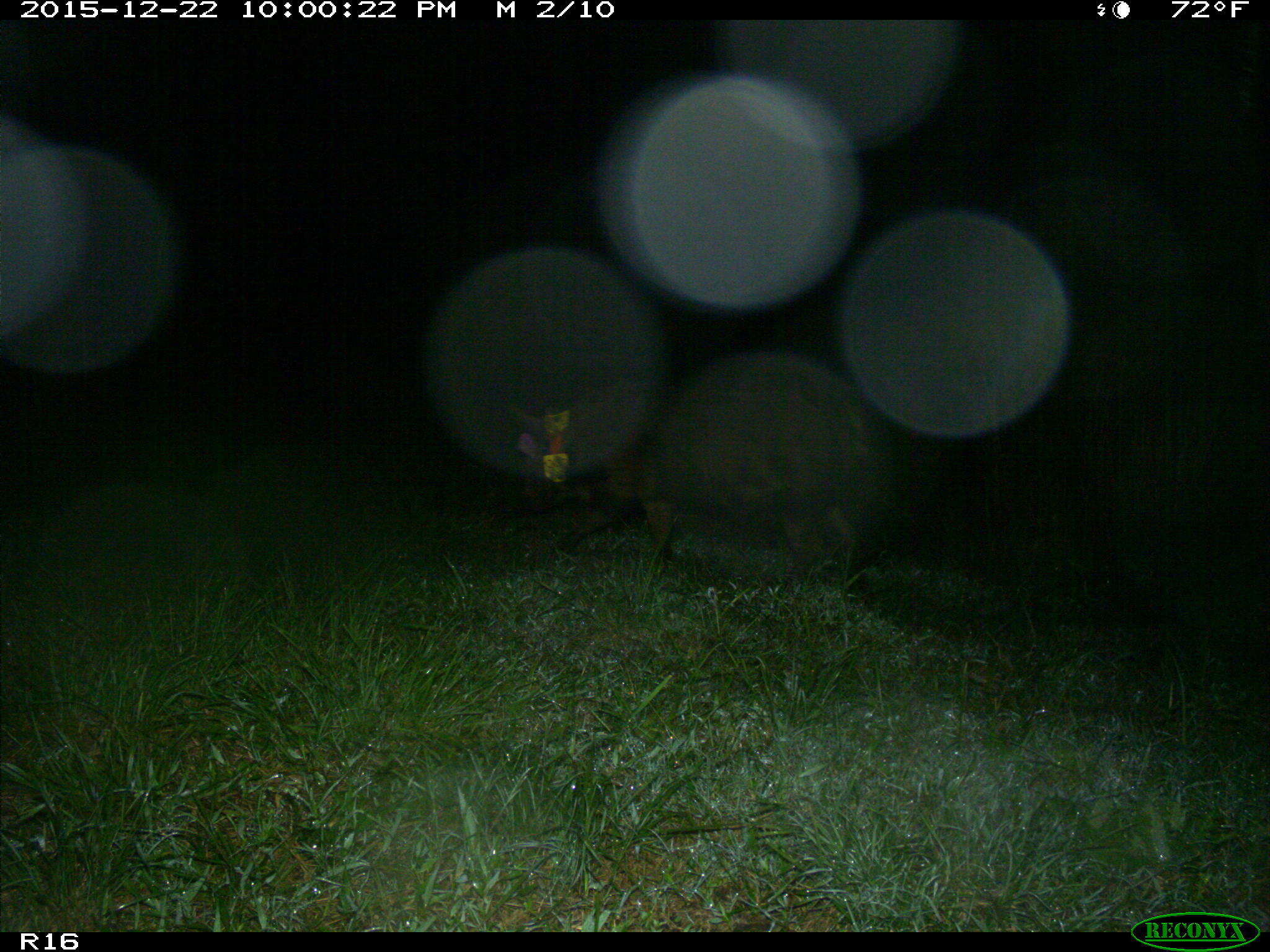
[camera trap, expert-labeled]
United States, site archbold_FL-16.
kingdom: Animalia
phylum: Chordata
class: Mammalia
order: Artiodactyla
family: Suidae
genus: Sus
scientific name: Sus scrofa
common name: wild boar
Sus scrofa (wild boar).